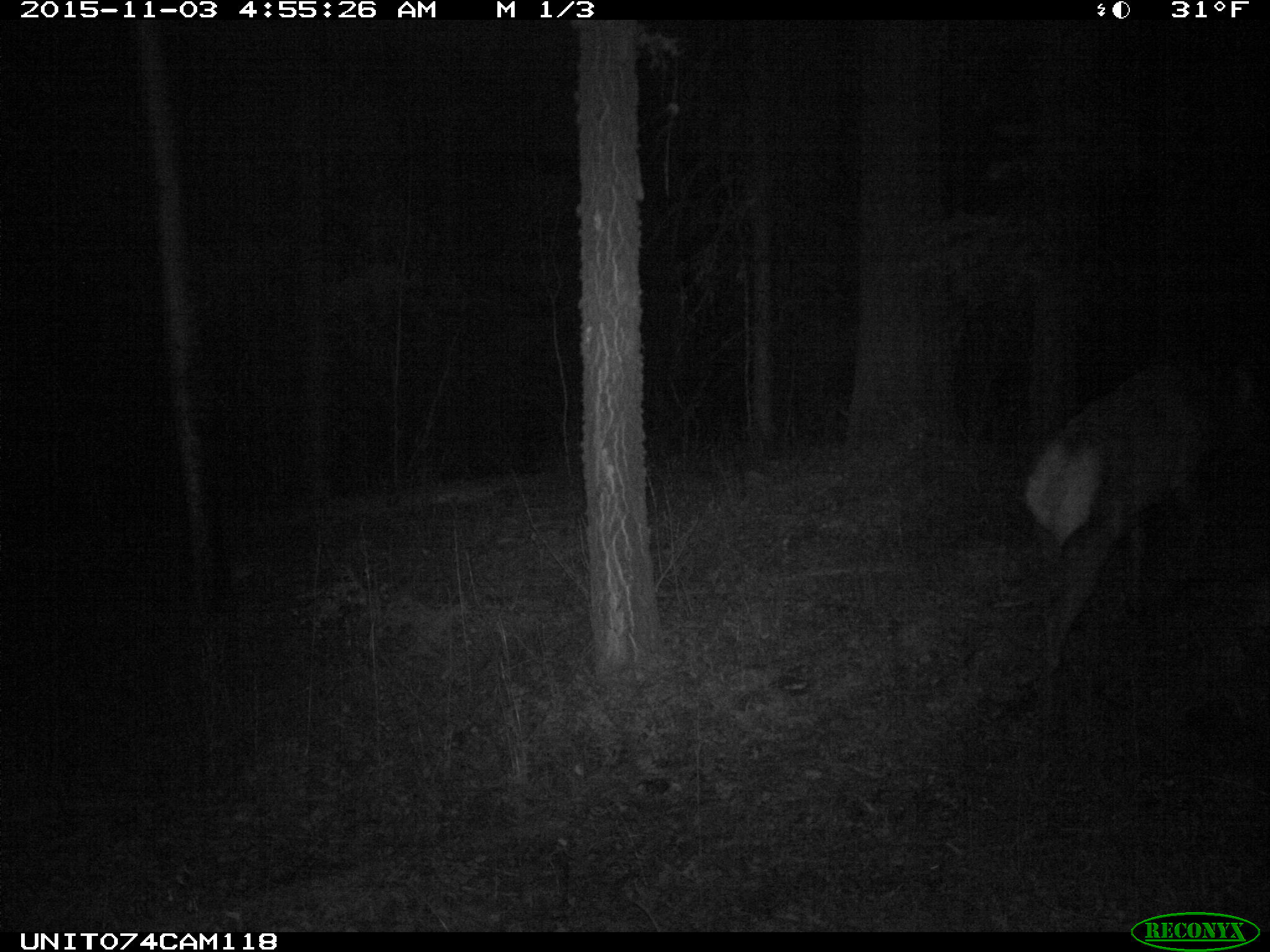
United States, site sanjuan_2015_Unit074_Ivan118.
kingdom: Animalia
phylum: Chordata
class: Mammalia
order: Artiodactyla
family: Cervidae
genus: Cervus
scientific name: Cervus elaphus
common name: red deer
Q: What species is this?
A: Cervus elaphus (red deer).